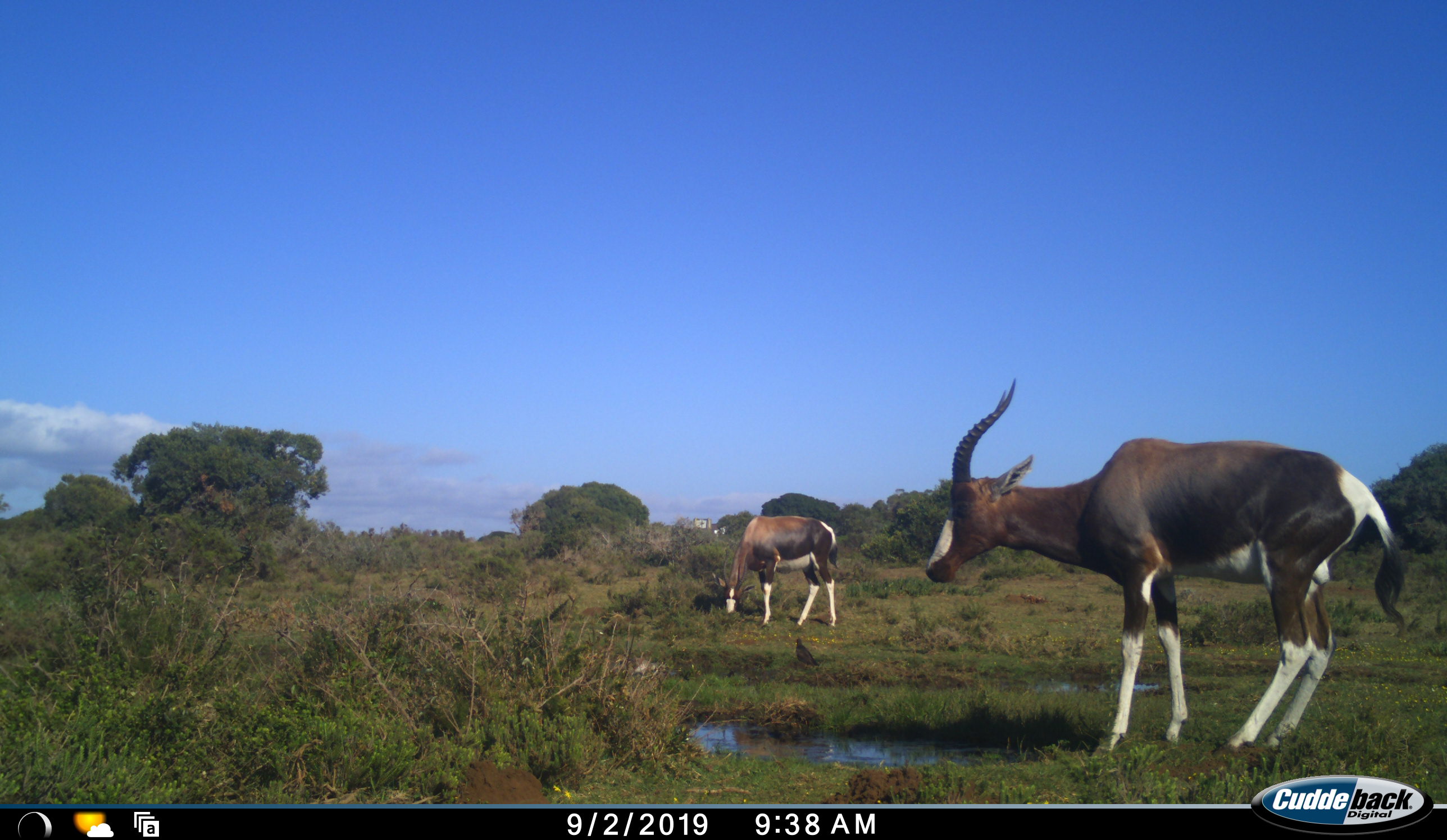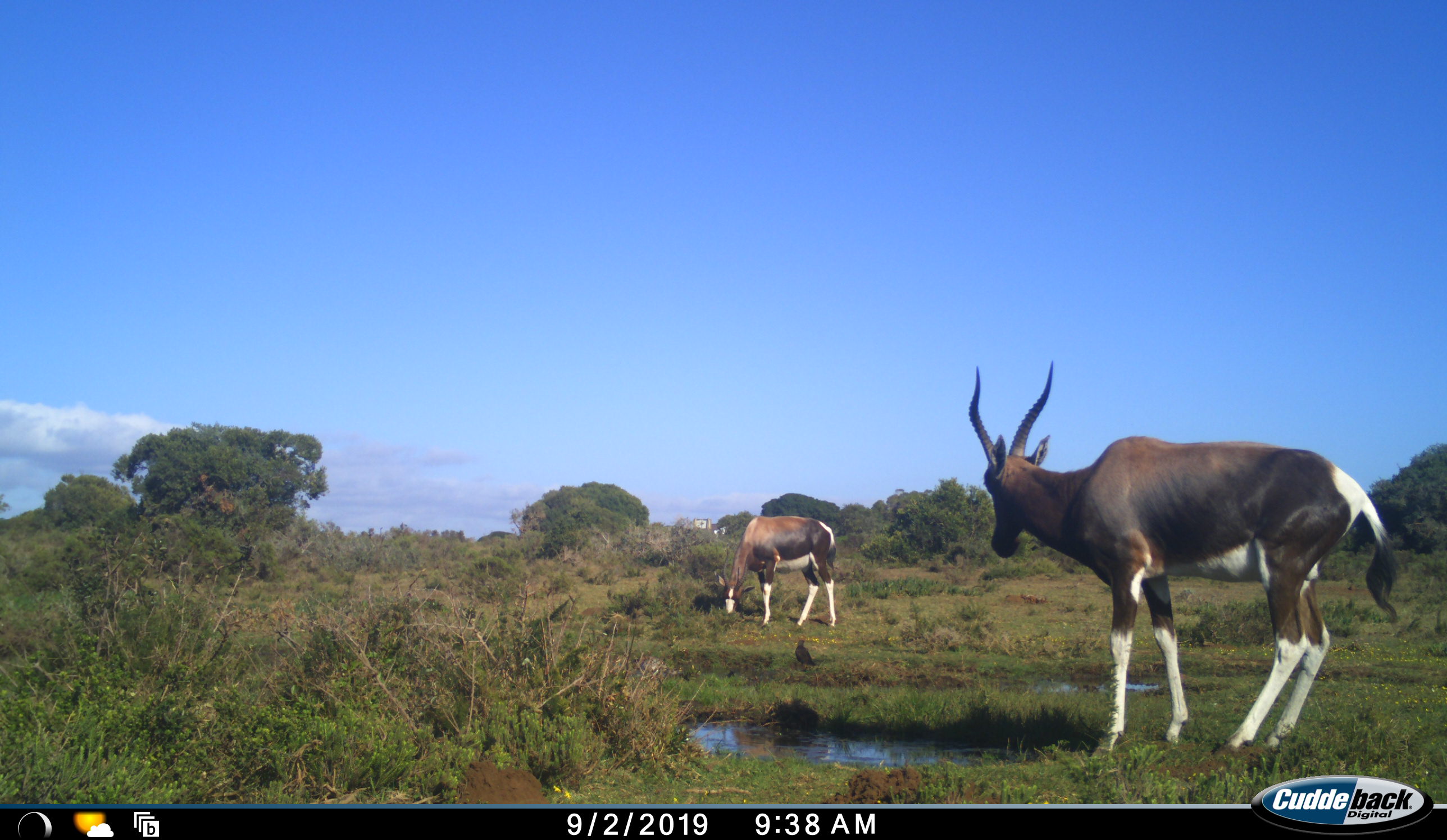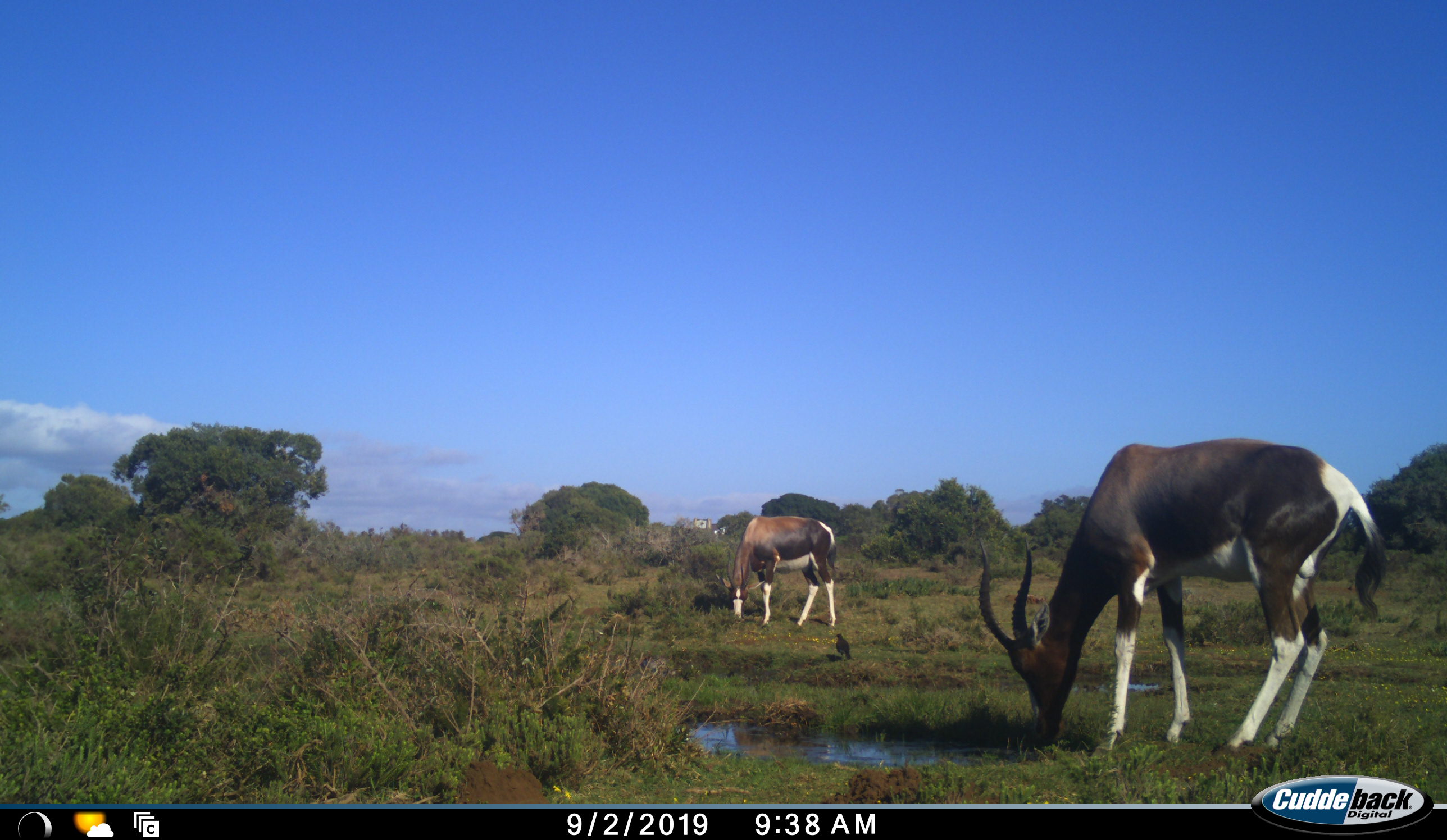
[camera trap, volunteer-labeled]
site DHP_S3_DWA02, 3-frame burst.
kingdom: Animalia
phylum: Chordata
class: Mammalia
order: Artiodactyla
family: Bovidae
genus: Damaliscus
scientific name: Damaliscus pygargus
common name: bontebok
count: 2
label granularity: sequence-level